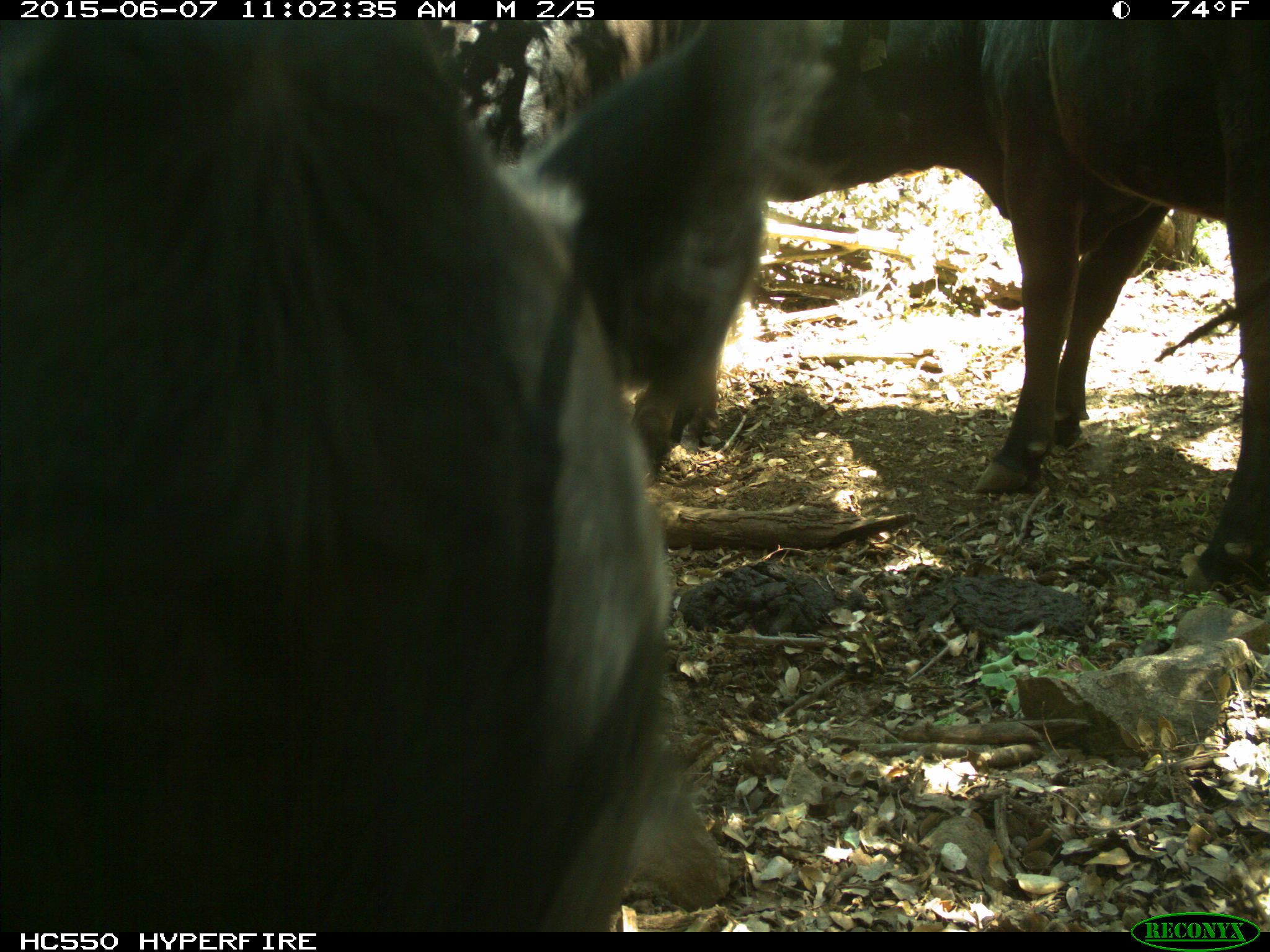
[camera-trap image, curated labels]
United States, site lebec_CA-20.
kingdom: Animalia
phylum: Chordata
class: Mammalia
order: Artiodactyla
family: Bovidae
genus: Bos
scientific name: Bos taurus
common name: domestic cow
Bos taurus (domestic cow).